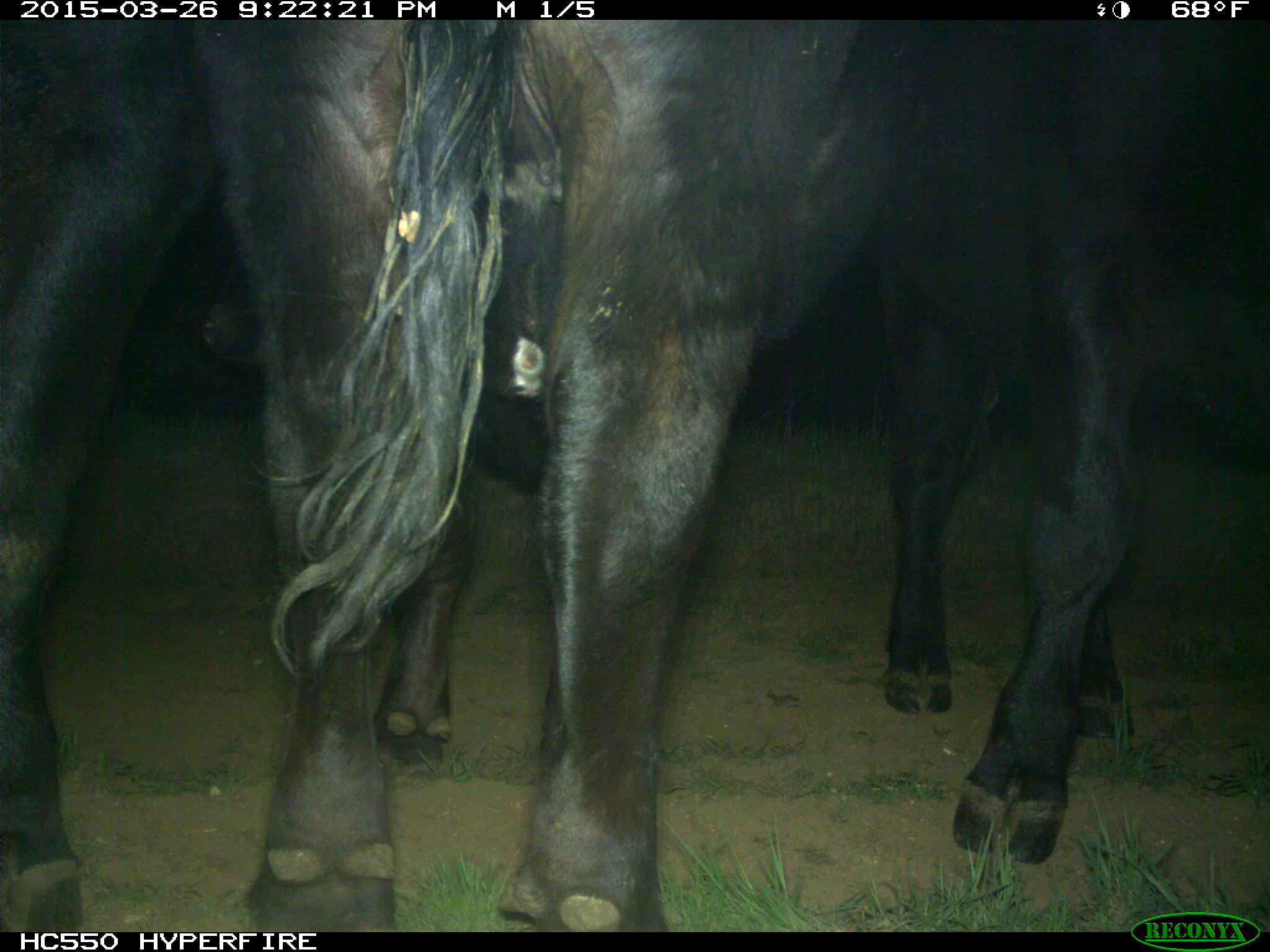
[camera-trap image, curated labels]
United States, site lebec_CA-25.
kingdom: Animalia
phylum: Chordata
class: Mammalia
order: Artiodactyla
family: Bovidae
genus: Bos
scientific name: Bos taurus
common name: domestic cow